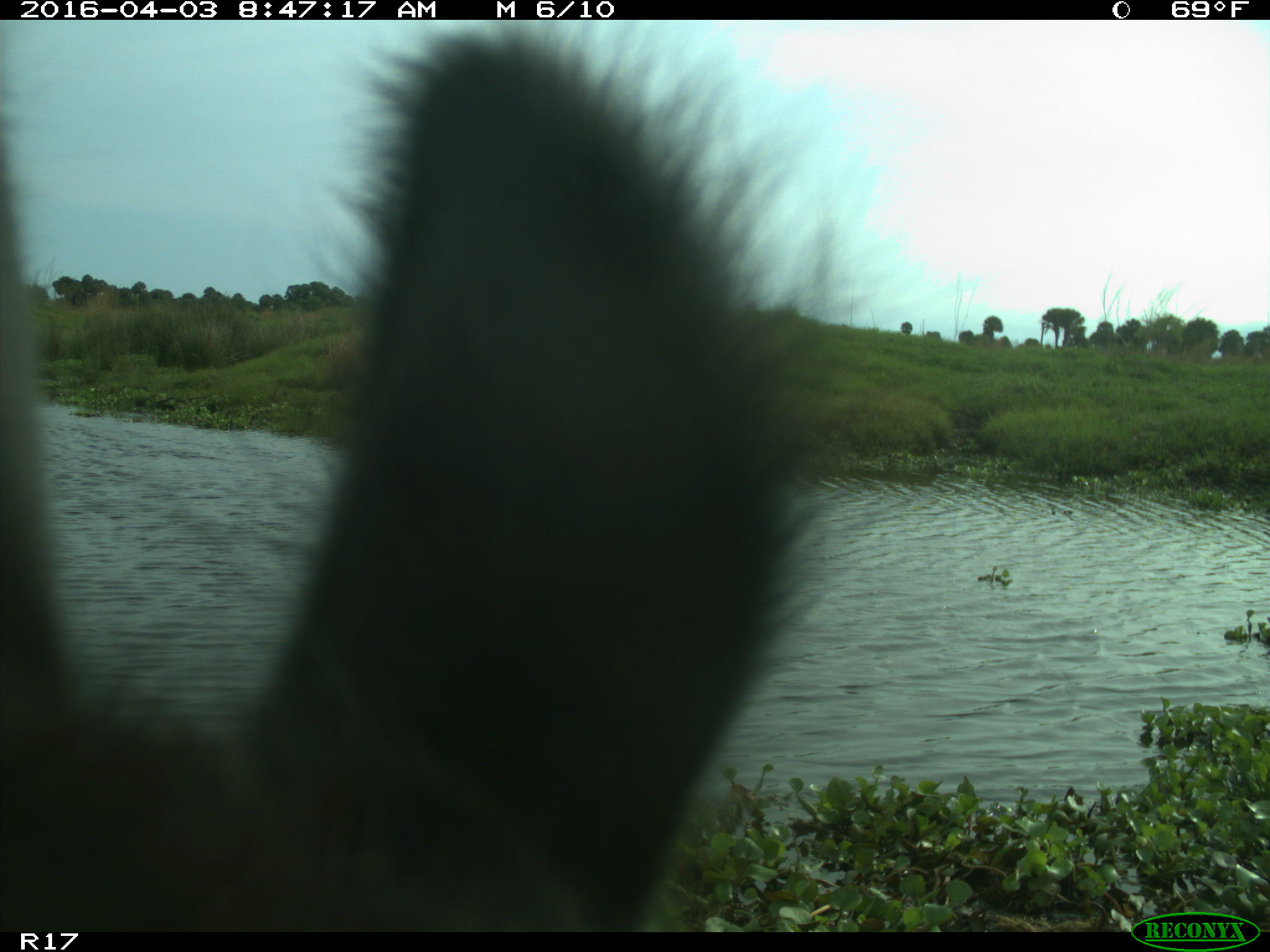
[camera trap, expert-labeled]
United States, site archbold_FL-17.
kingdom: Animalia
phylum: Chordata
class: Mammalia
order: Artiodactyla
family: Bovidae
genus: Bos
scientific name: Bos taurus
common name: domestic cow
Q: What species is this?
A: Bos taurus (domestic cow).